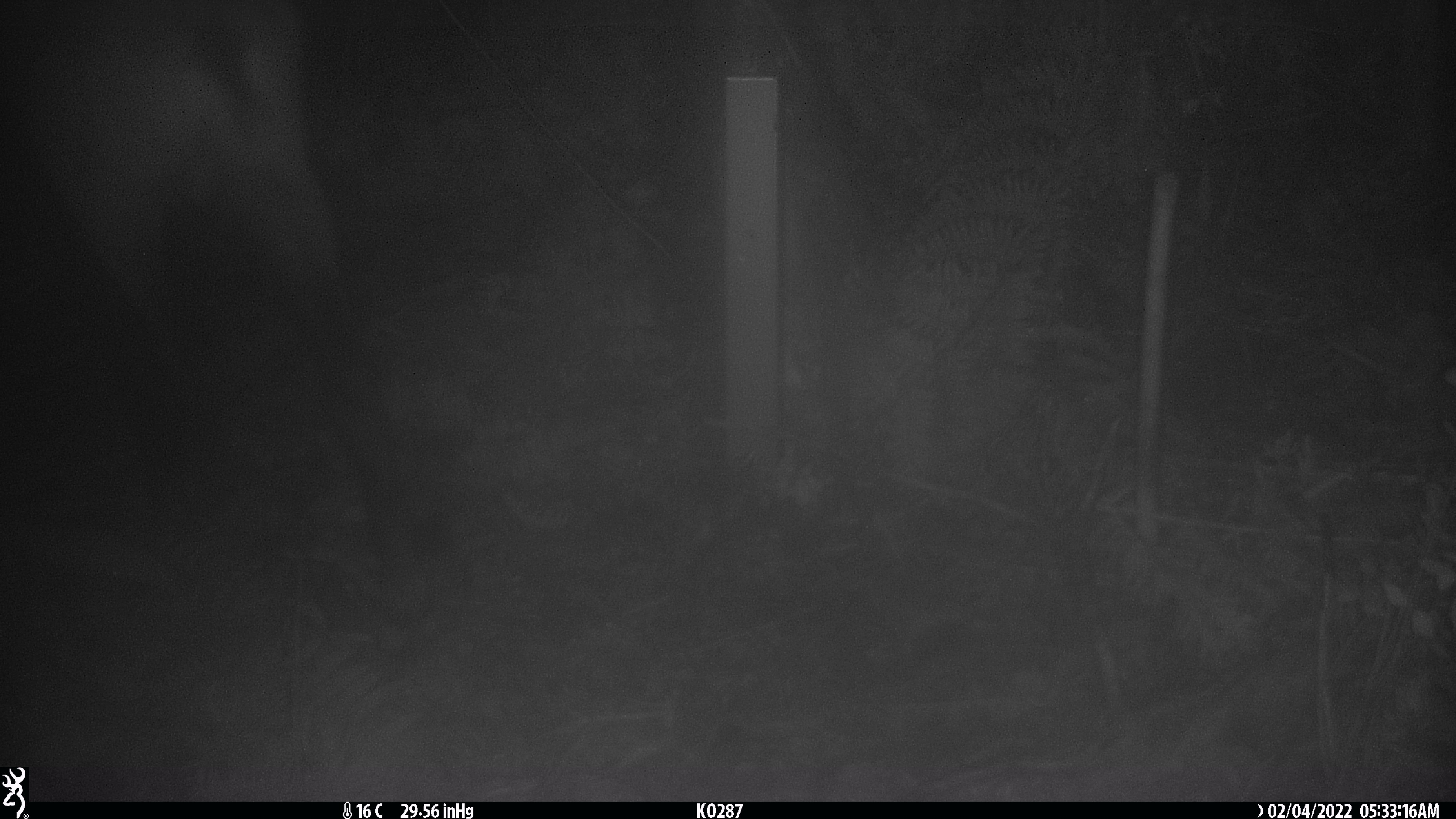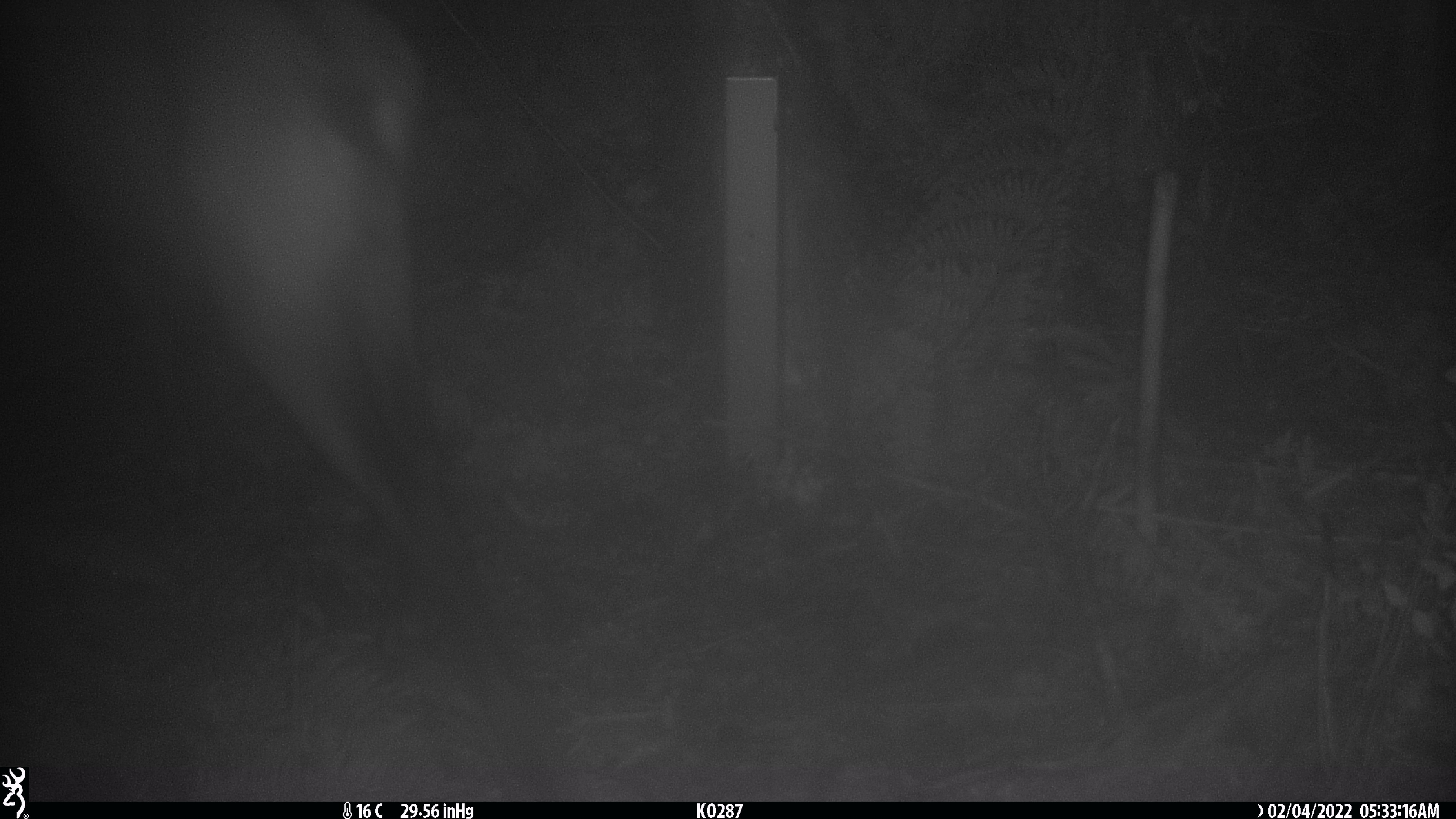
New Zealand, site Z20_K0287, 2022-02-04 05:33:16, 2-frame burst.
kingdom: Animalia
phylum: Chordata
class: Mammalia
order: Artiodactyla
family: Bovidae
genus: Rupicapra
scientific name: Rupicapra rupicapra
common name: alpine chamois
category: chamois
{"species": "chamois (alpine chamois) (Rupicapra rupicapra)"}